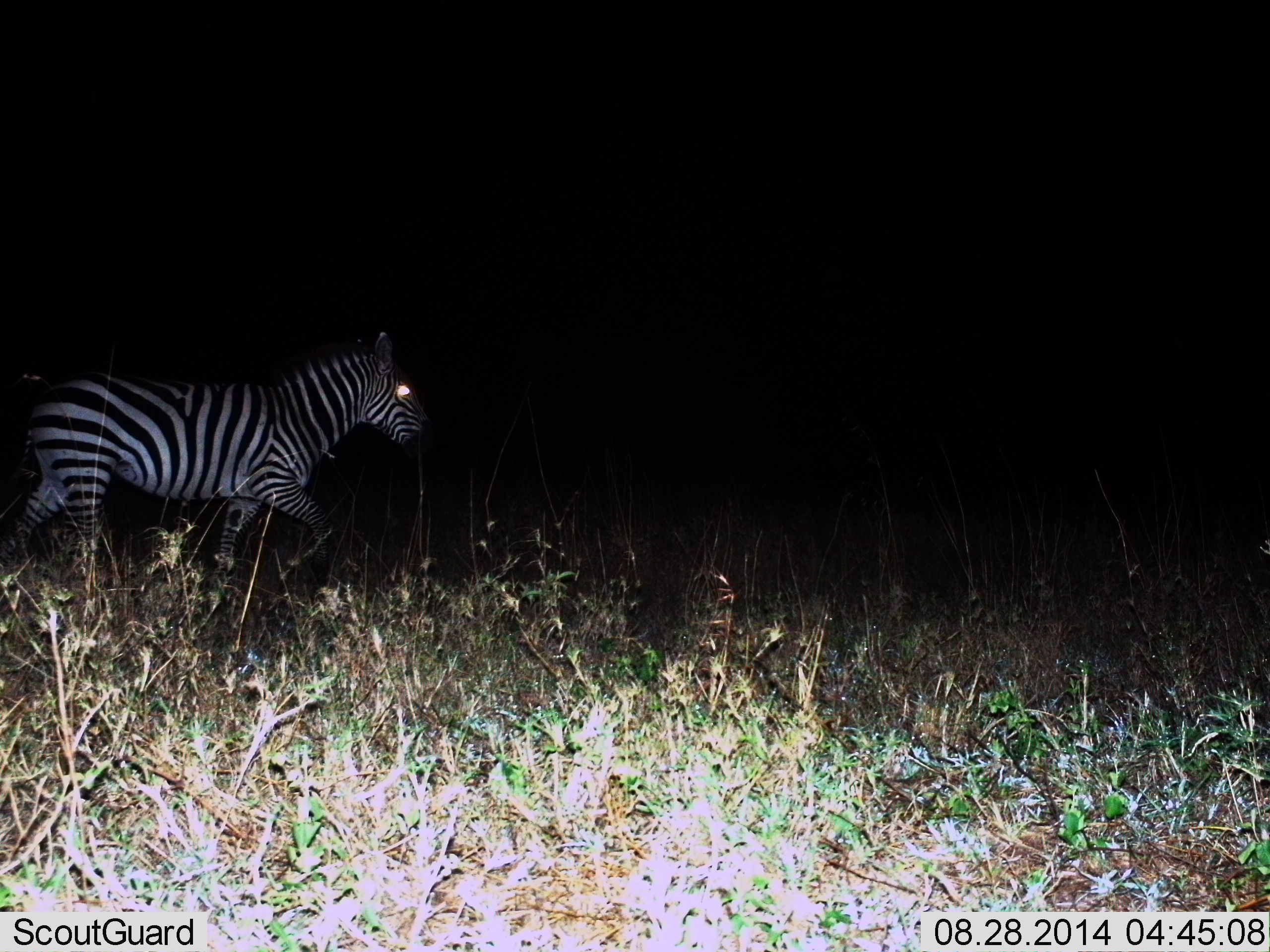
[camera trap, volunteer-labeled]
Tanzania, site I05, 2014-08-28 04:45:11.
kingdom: Animalia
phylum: Chordata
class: Mammalia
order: Perissodactyla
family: Equidae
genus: Equus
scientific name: Equus quagga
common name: plains zebra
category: zebra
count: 1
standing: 10%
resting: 0%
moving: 90%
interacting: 0%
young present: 0%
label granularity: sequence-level